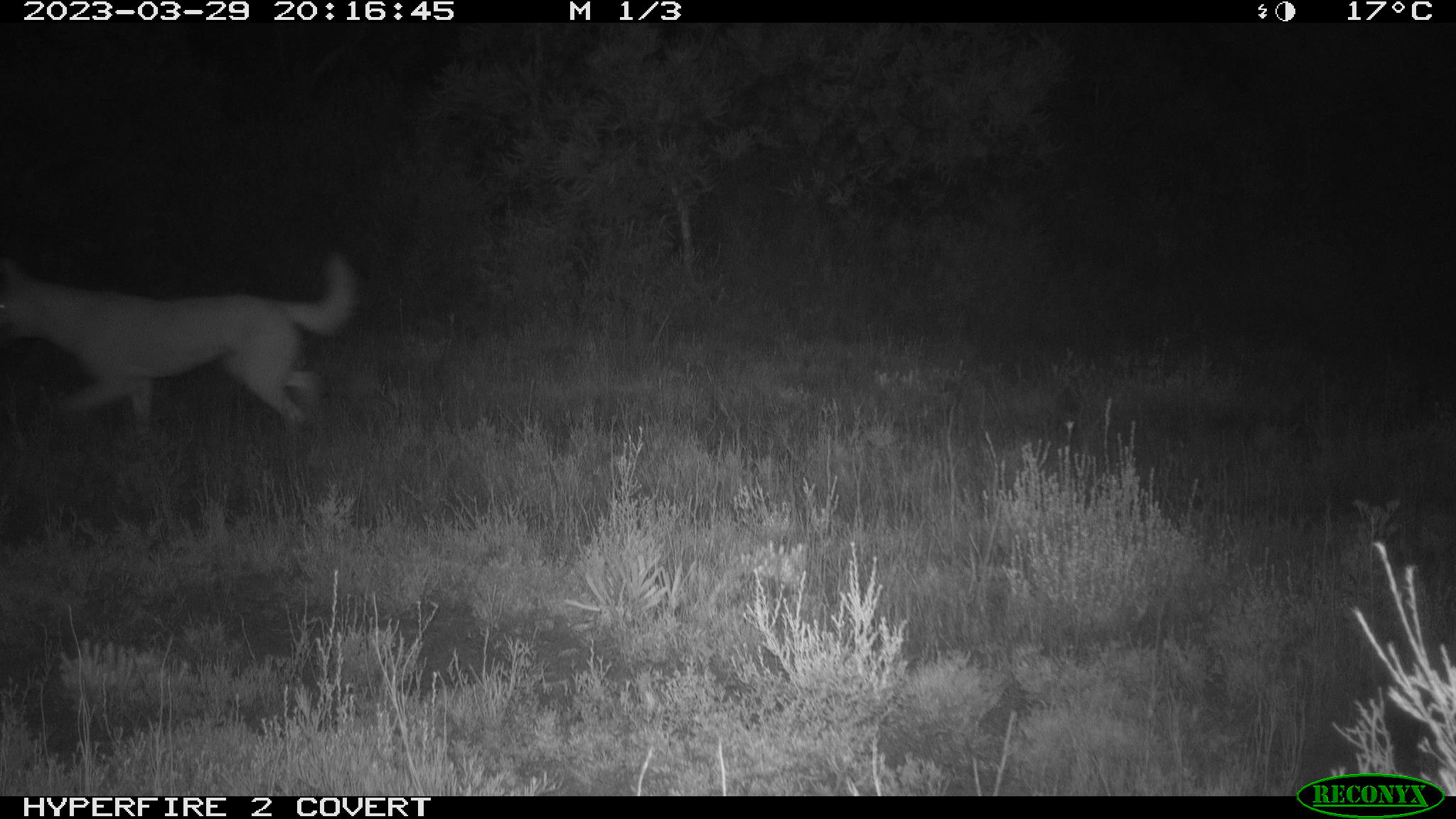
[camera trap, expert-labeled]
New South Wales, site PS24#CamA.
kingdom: Animalia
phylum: Chordata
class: Mammalia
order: Carnivora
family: Canidae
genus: Canis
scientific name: Canis familiaris dingo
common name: dingo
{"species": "dingo (Canis familiaris dingo)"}